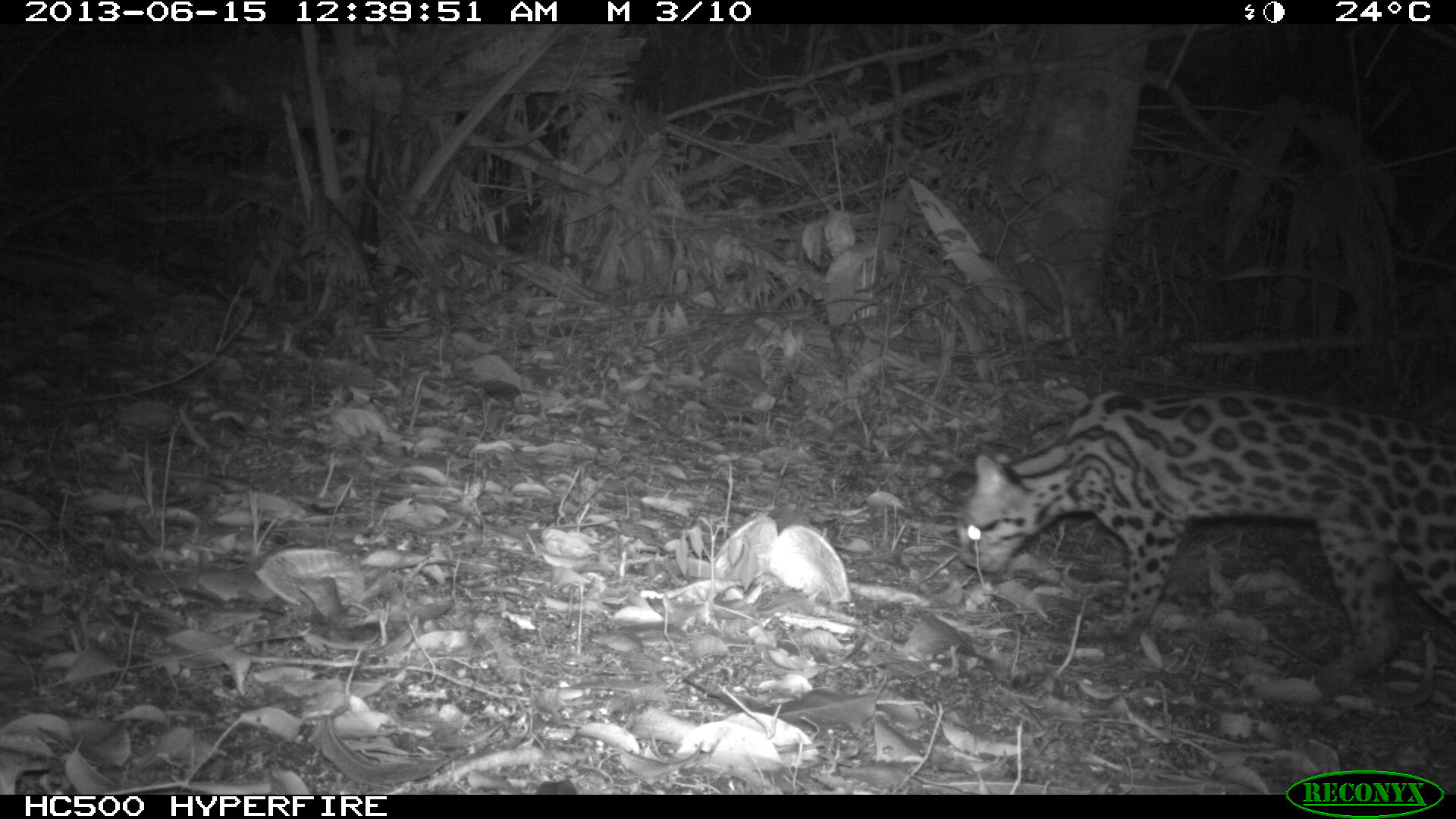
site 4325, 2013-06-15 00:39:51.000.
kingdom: Animalia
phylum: Chordata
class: Mammalia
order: Carnivora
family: Felidae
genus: Leopardus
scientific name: Leopardus wiedii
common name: margay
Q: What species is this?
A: Leopardus wiedii (margay).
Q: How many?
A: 1.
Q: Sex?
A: Female.